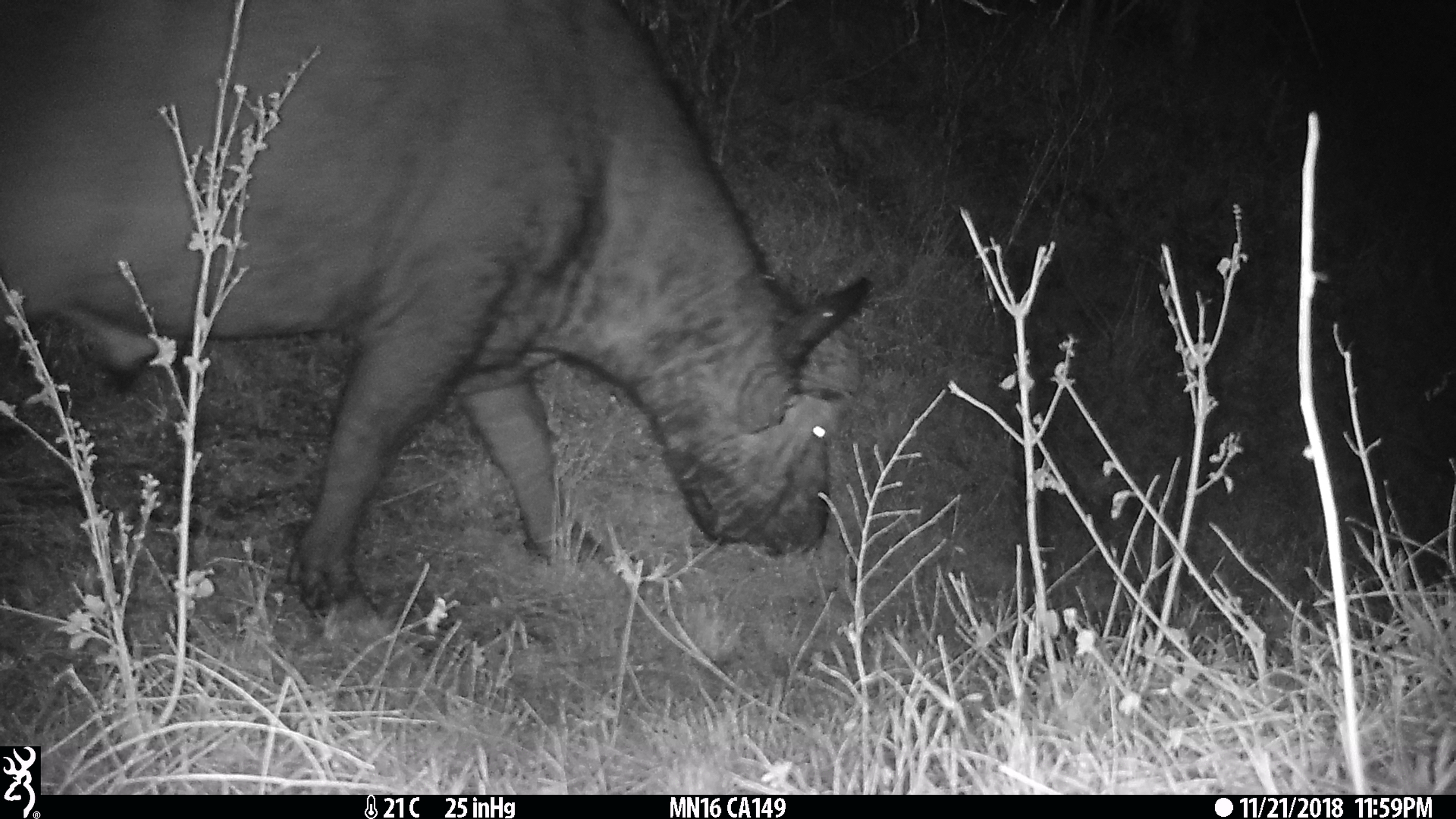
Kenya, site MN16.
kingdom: Animalia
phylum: Chordata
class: Mammalia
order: Artiodactyla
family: Bovidae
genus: Syncerus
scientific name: Syncerus caffer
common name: buffalo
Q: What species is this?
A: Buffalo (Syncerus caffer).